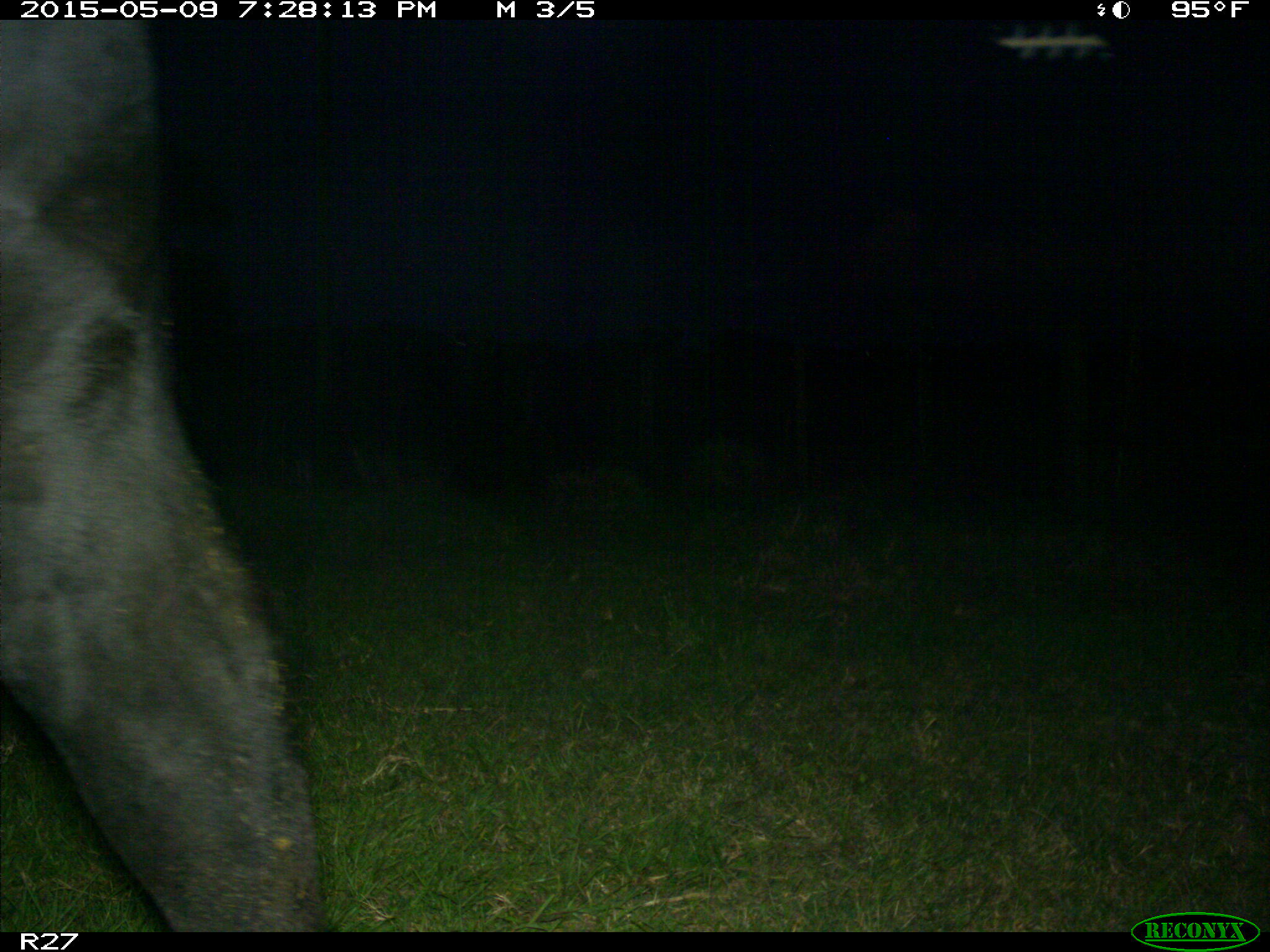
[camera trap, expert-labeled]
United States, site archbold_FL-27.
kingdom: Animalia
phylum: Chordata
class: Mammalia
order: Artiodactyla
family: Bovidae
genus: Bos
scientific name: Bos taurus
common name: domestic cow